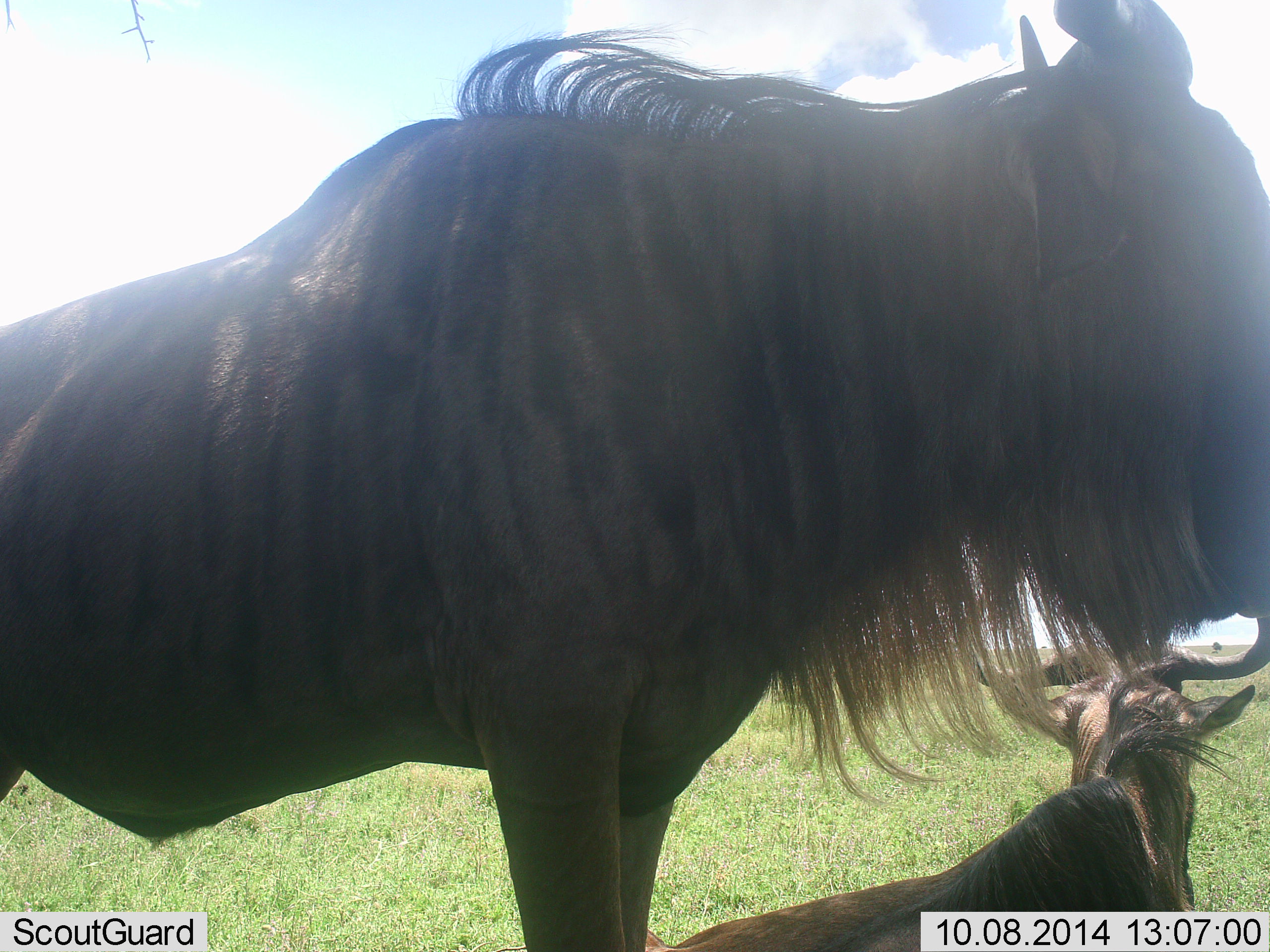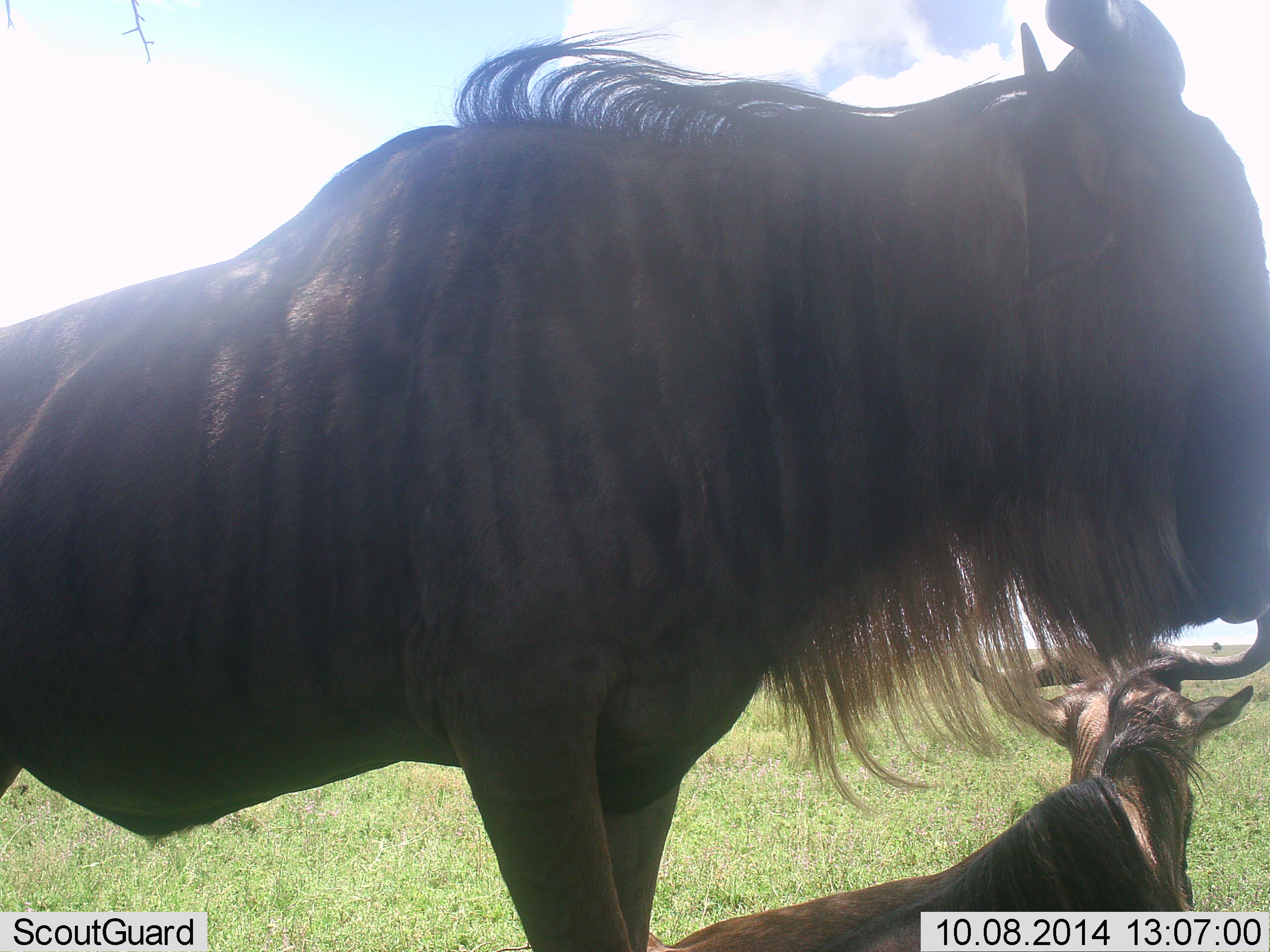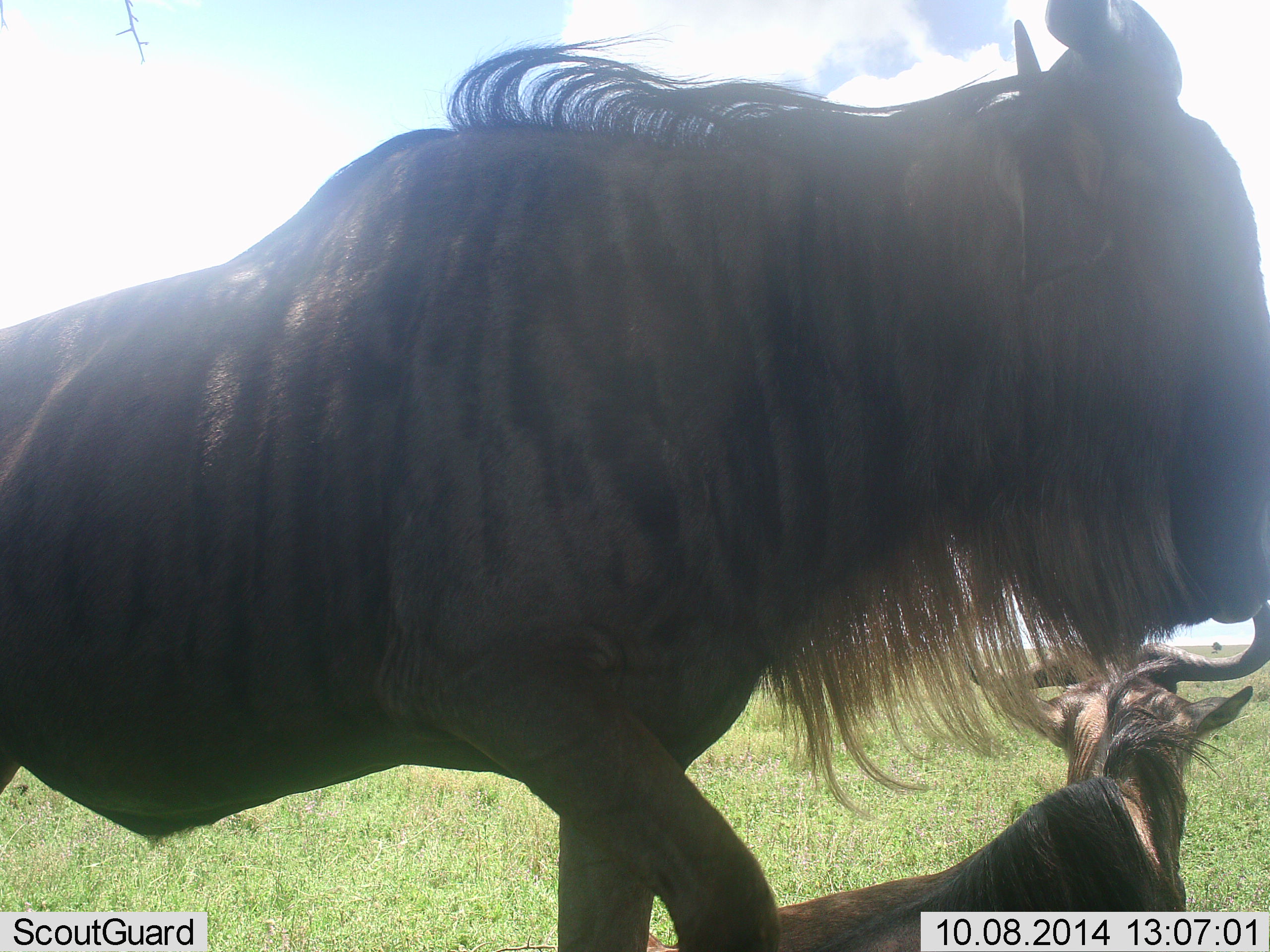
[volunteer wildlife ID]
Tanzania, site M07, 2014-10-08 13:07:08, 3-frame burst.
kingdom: Animalia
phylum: Chordata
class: Mammalia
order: Artiodactyla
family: Bovidae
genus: Connochaetes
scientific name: Connochaetes taurinus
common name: blue wildebeest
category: wildebeest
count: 2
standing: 90%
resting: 100%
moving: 0%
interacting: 10%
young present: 0%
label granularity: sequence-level